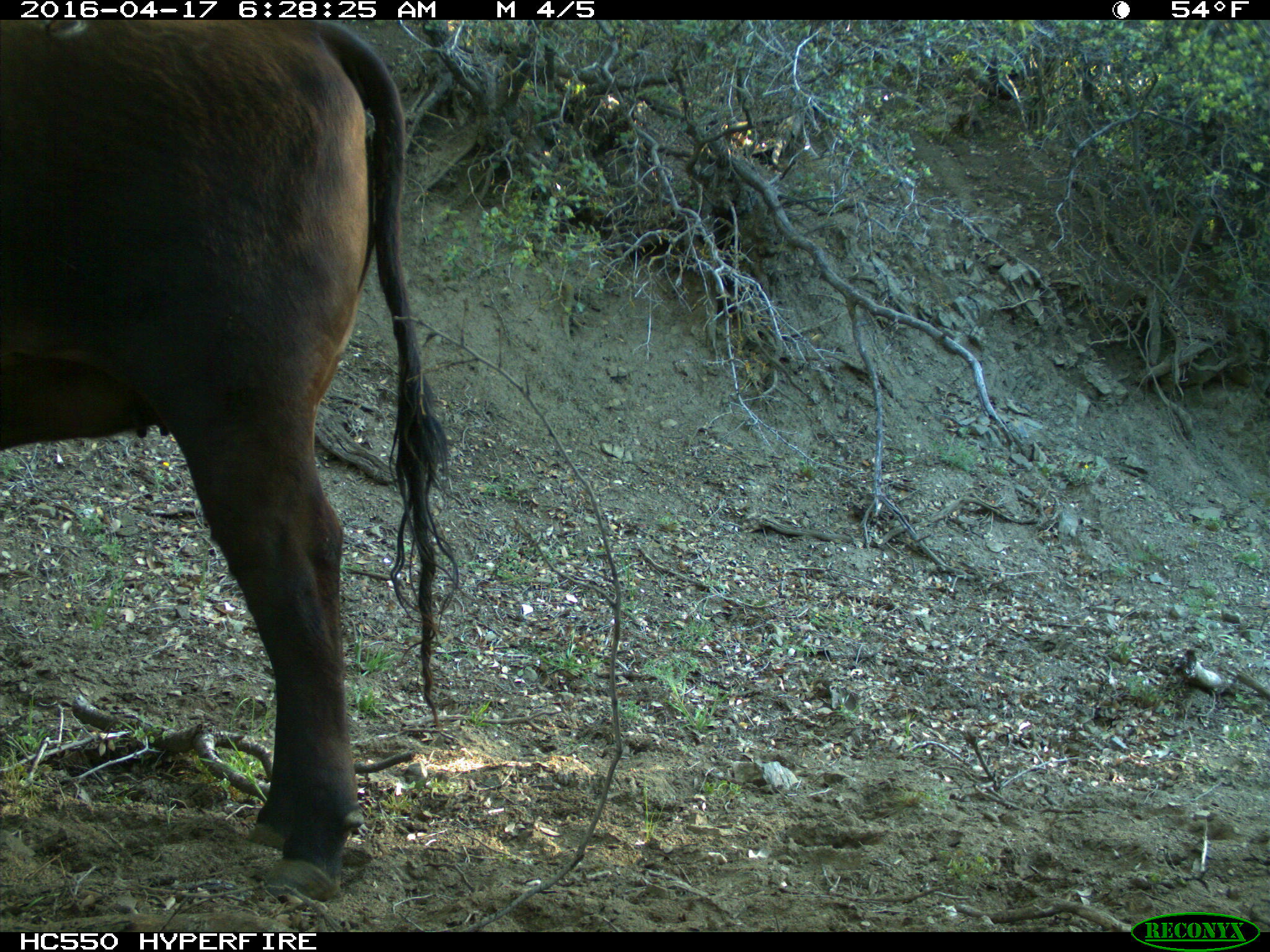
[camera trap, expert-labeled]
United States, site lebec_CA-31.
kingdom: Animalia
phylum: Chordata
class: Mammalia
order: Artiodactyla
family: Bovidae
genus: Bos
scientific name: Bos taurus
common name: domestic cow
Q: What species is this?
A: Bos taurus (domestic cow).